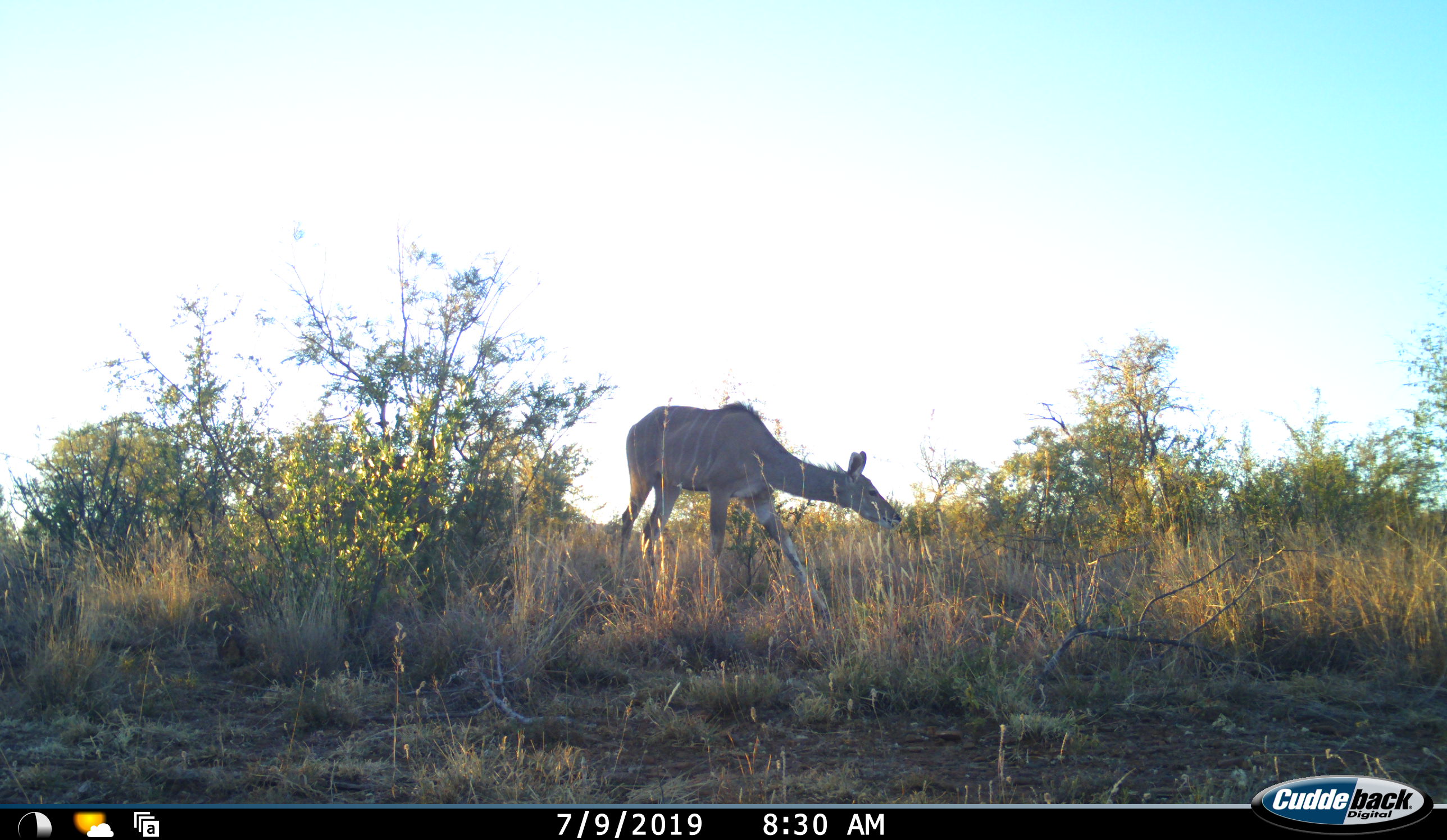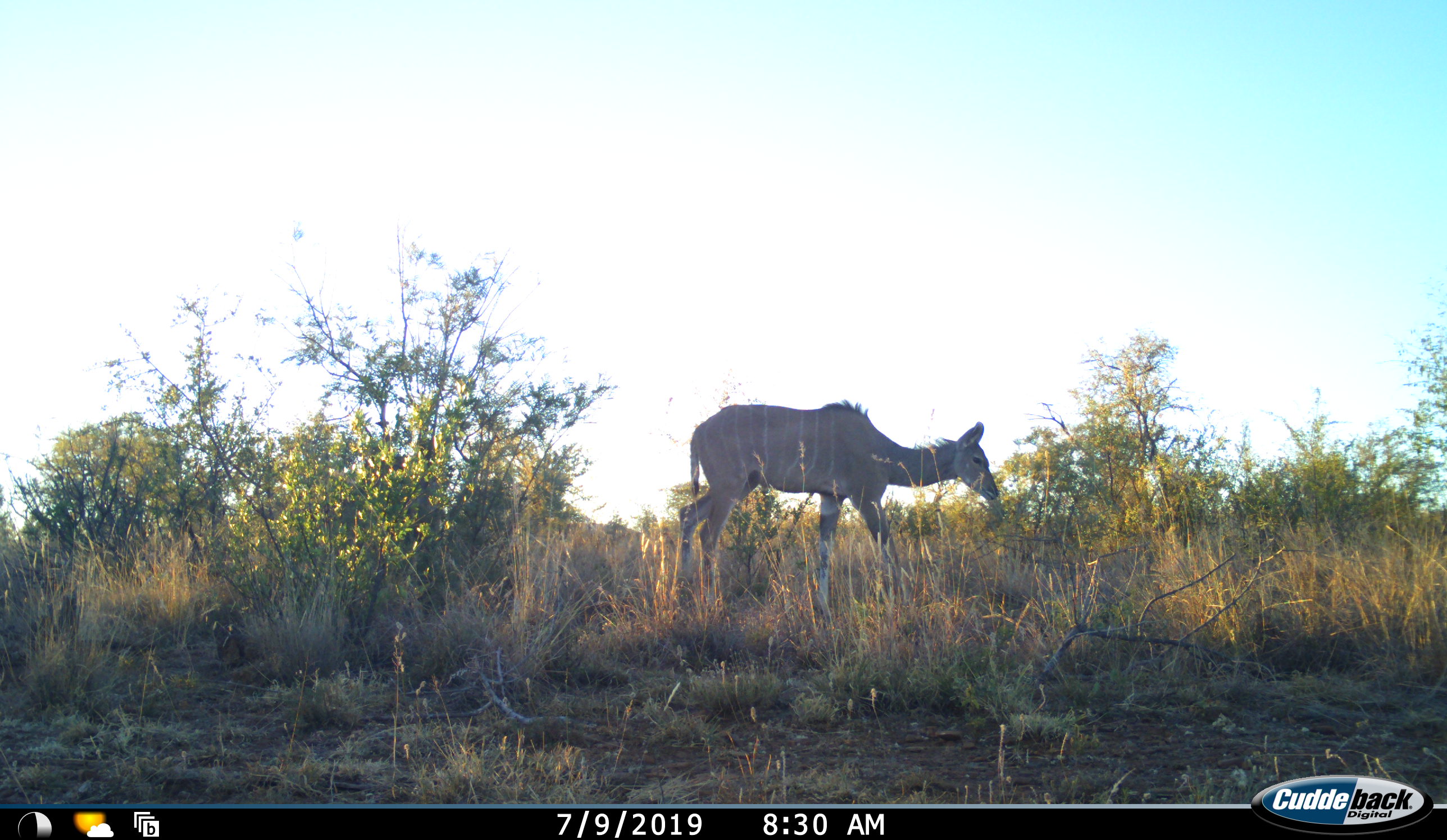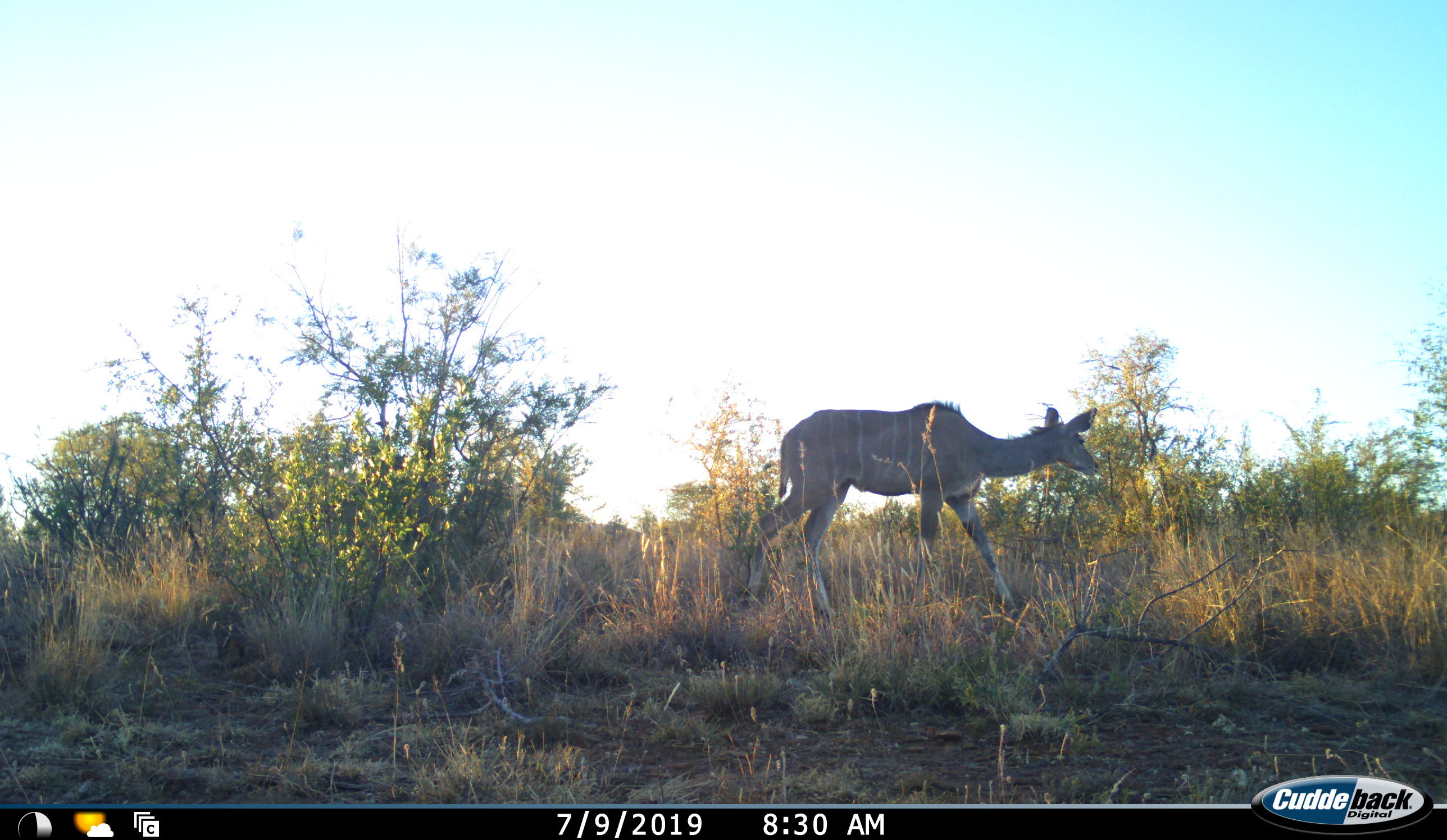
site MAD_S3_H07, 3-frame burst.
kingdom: Animalia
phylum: Chordata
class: Mammalia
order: Artiodactyla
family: Bovidae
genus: Tragelaphus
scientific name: Tragelaphus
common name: kudu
Kudu (Tragelaphus), count 1. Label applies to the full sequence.